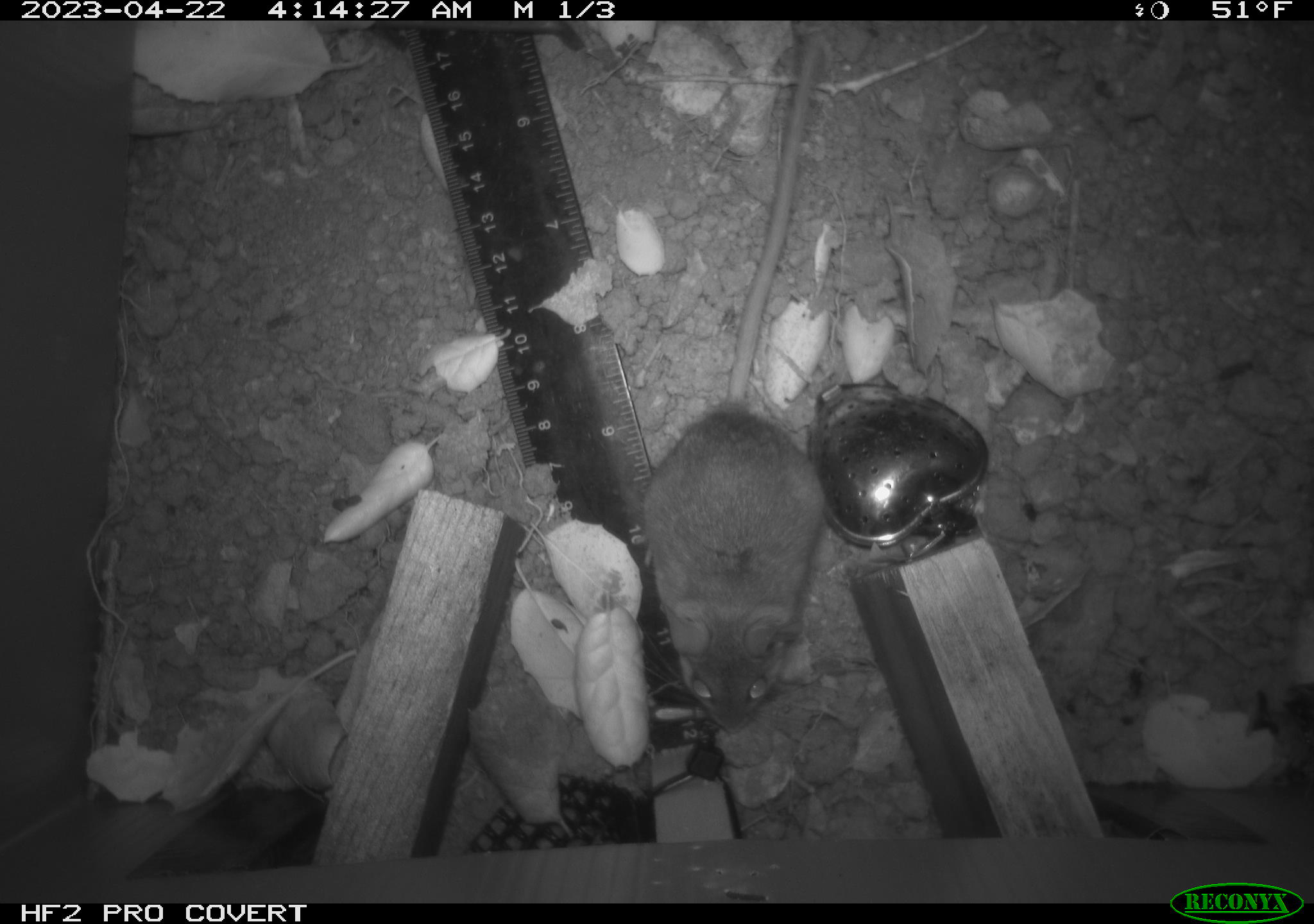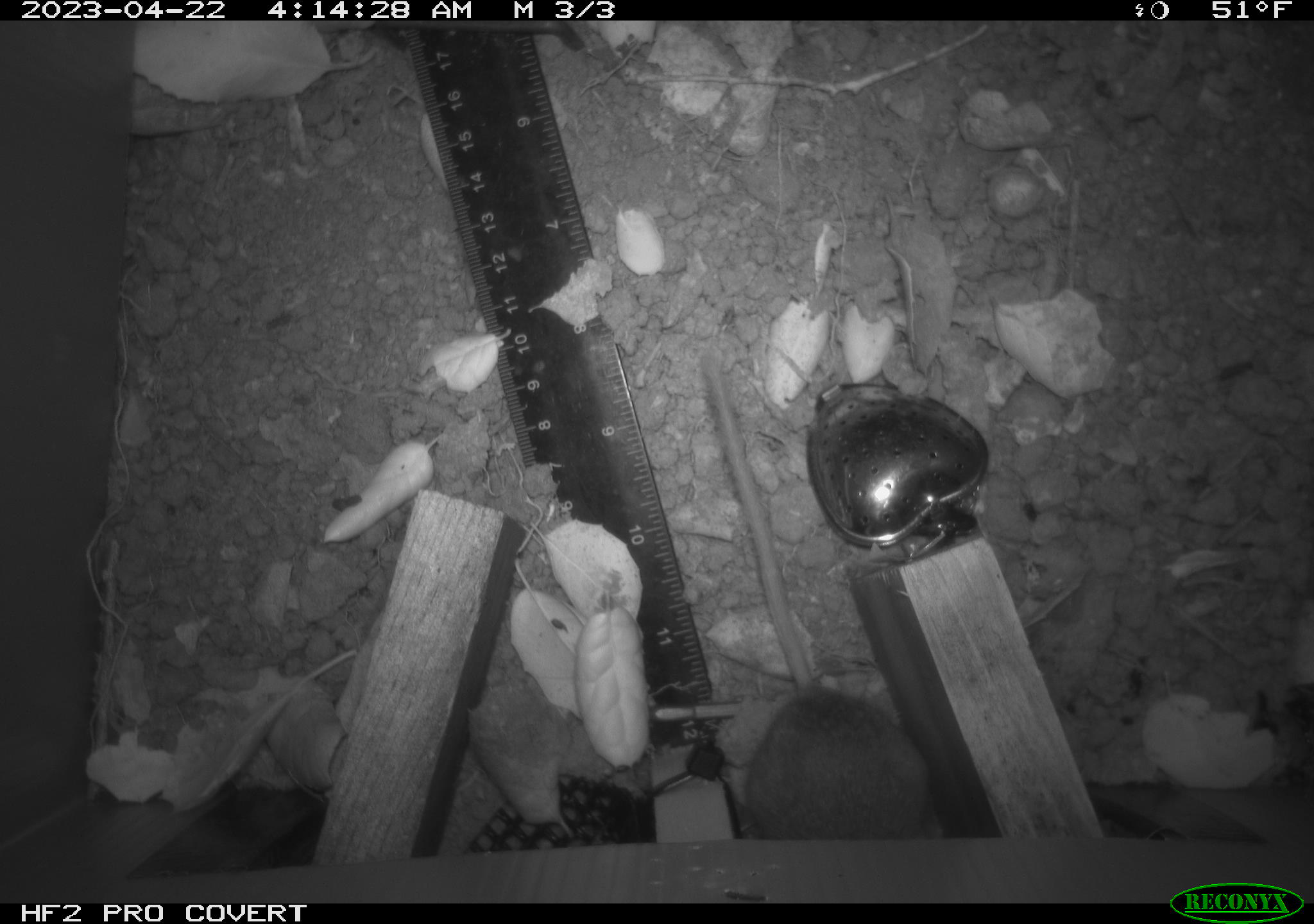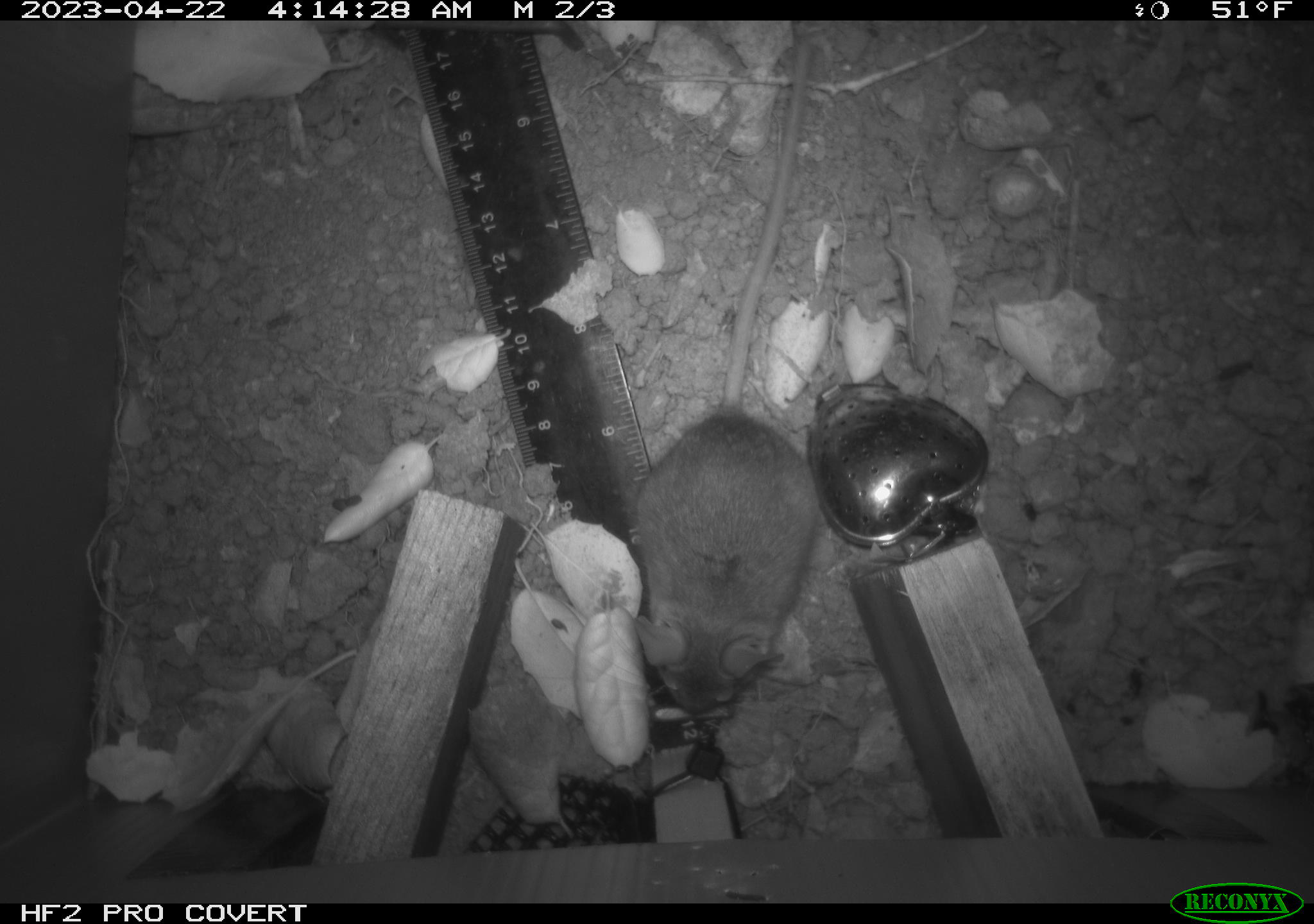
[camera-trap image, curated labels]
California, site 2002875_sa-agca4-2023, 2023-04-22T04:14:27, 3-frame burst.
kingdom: Animalia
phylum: Chordata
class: Mammalia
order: Rodentia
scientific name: Rodentia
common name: mouse species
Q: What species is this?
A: Mouse species (Rodentia).